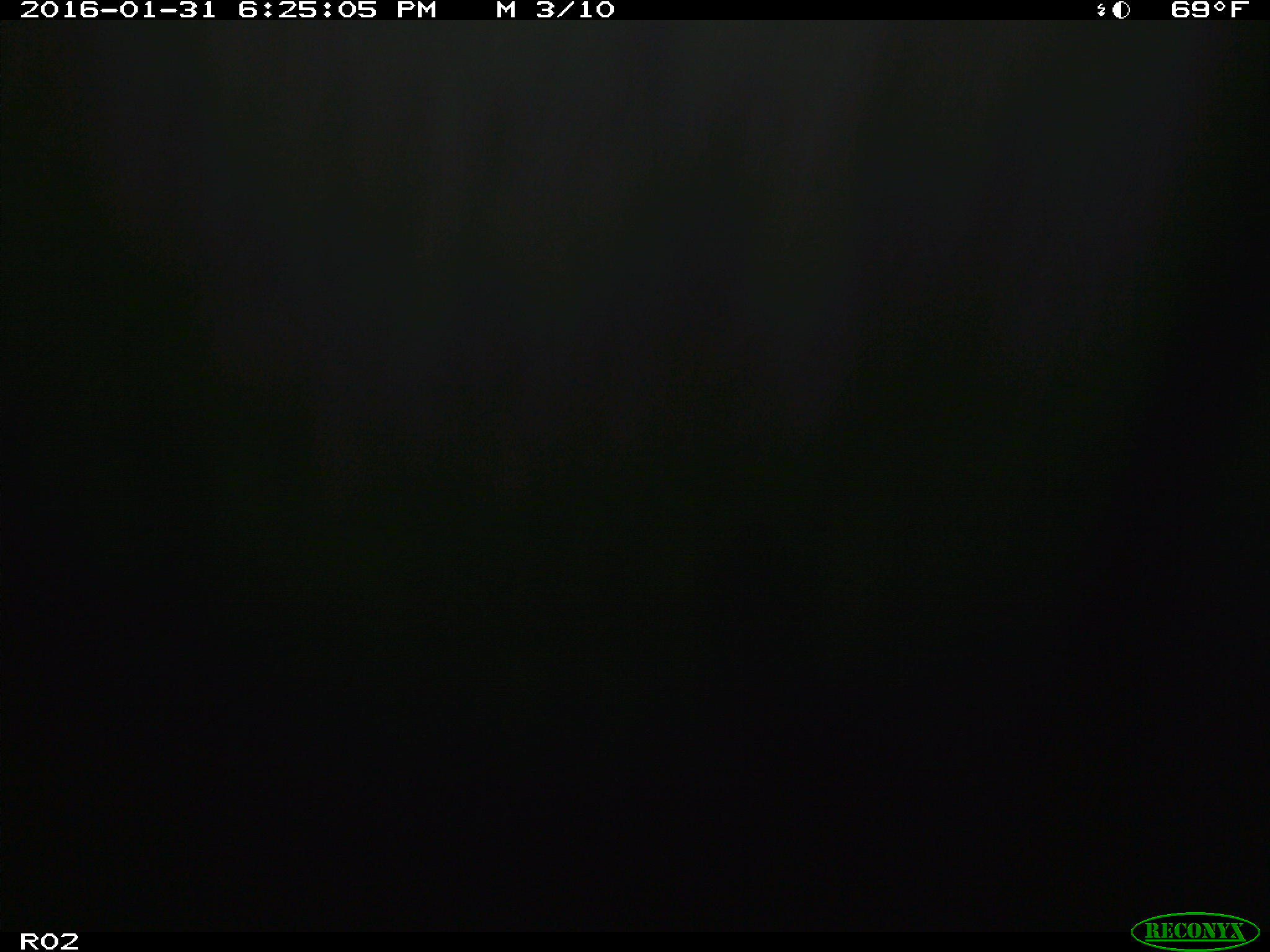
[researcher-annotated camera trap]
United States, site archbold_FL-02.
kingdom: Animalia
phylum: Chordata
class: Mammalia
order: Artiodactyla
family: Bovidae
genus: Bos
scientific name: Bos taurus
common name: domestic cow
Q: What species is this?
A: Bos taurus (domestic cow).